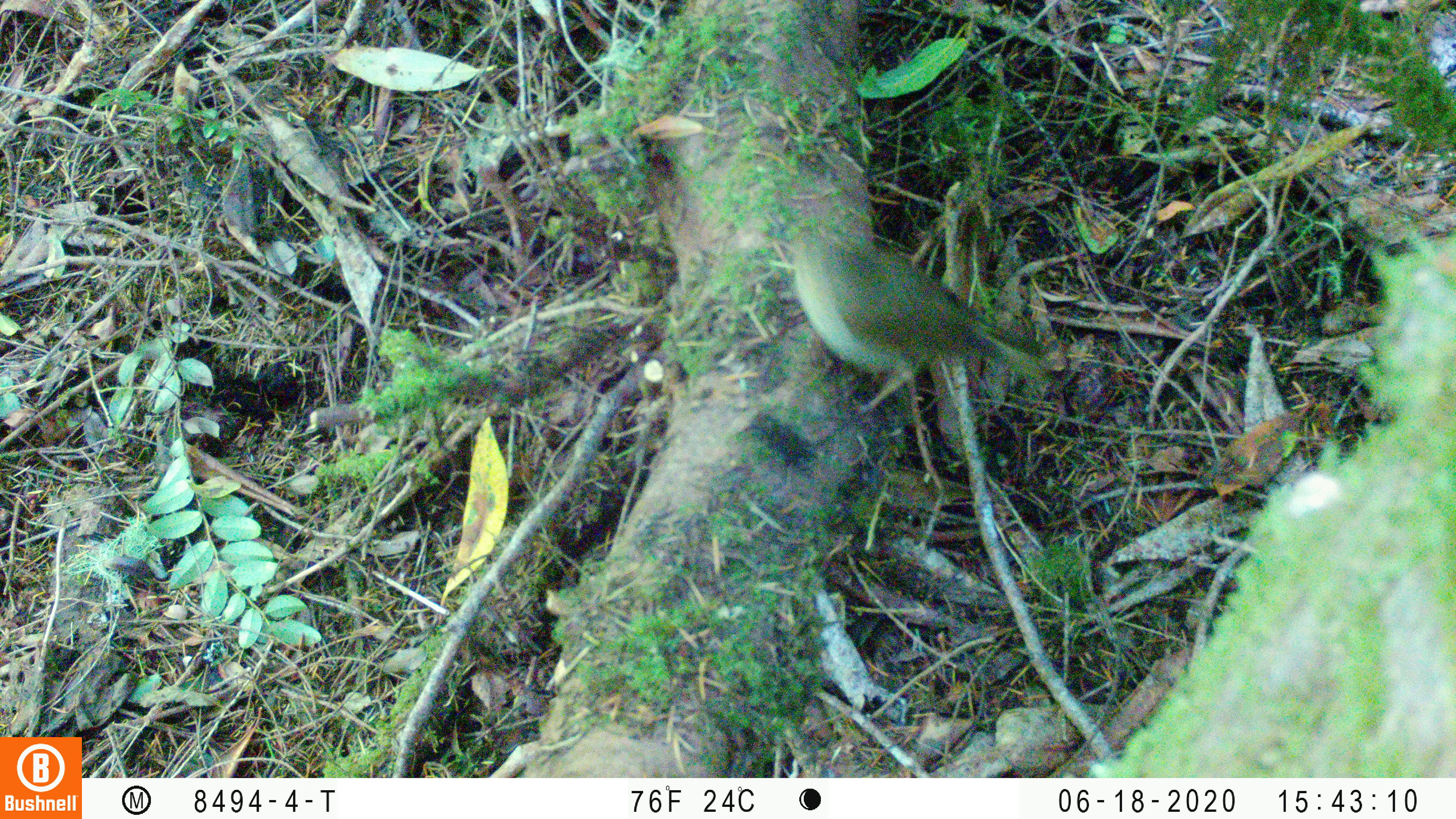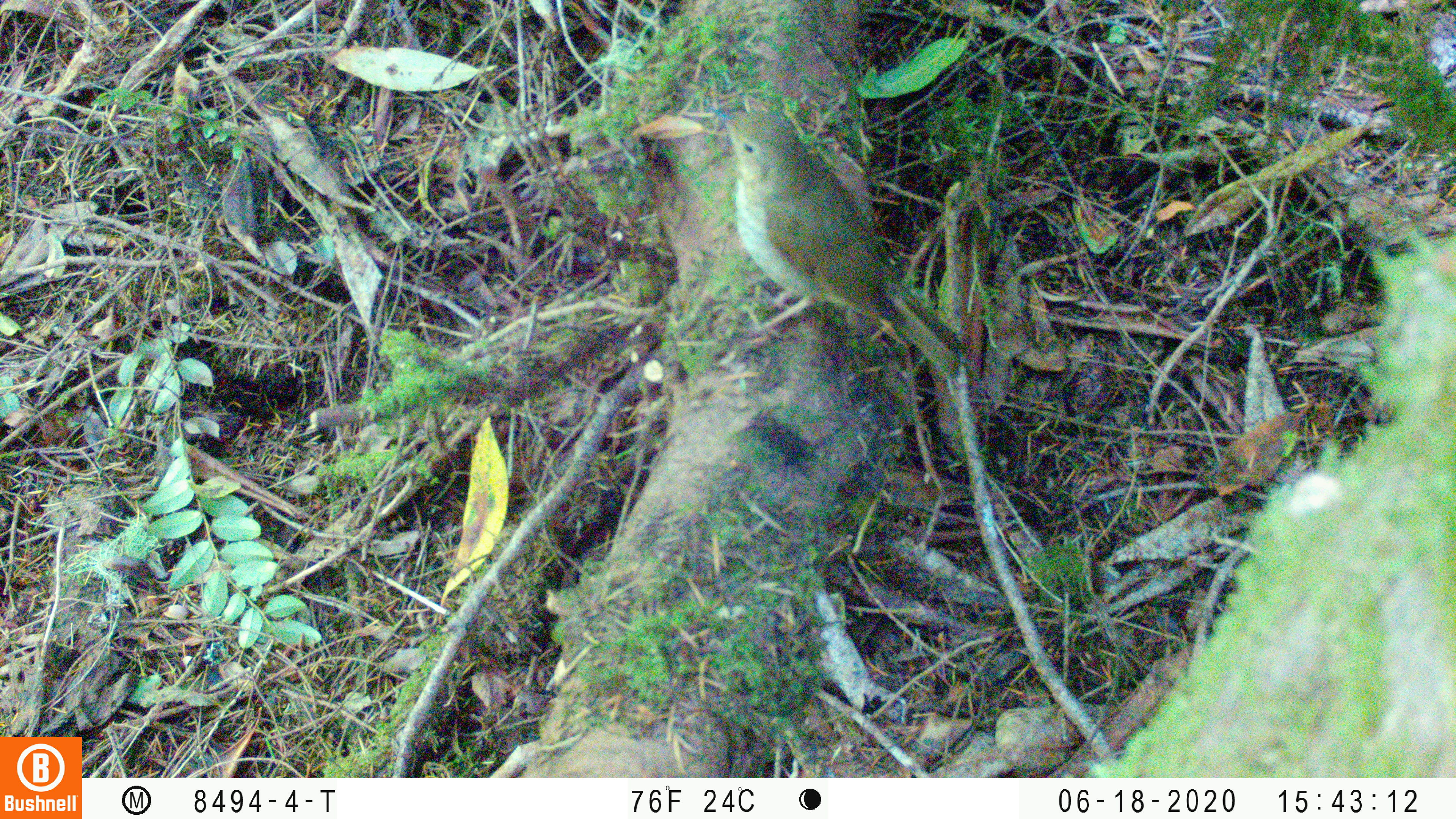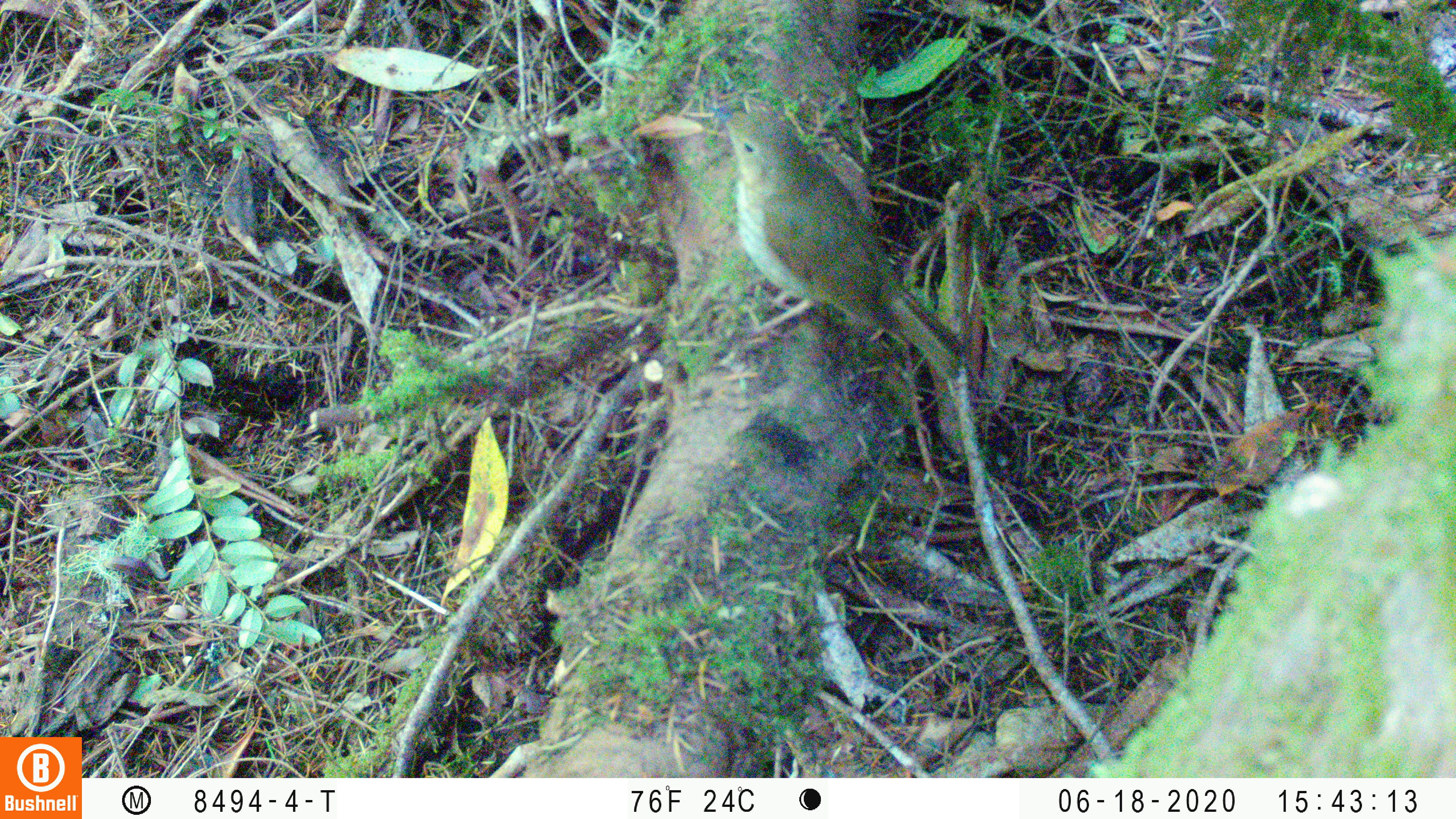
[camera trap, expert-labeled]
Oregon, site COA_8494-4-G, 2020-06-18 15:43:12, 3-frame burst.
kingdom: Animalia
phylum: Chordata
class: Aves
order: Passeriformes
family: Turdidae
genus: Catharus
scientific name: Catharus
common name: brown thrushes and nightingale-thrushes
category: catharus species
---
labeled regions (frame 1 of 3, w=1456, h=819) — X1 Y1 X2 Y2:
catharus species: 787 228 1040 393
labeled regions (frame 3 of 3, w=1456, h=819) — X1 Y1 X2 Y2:
catharus species: 713 103 960 377